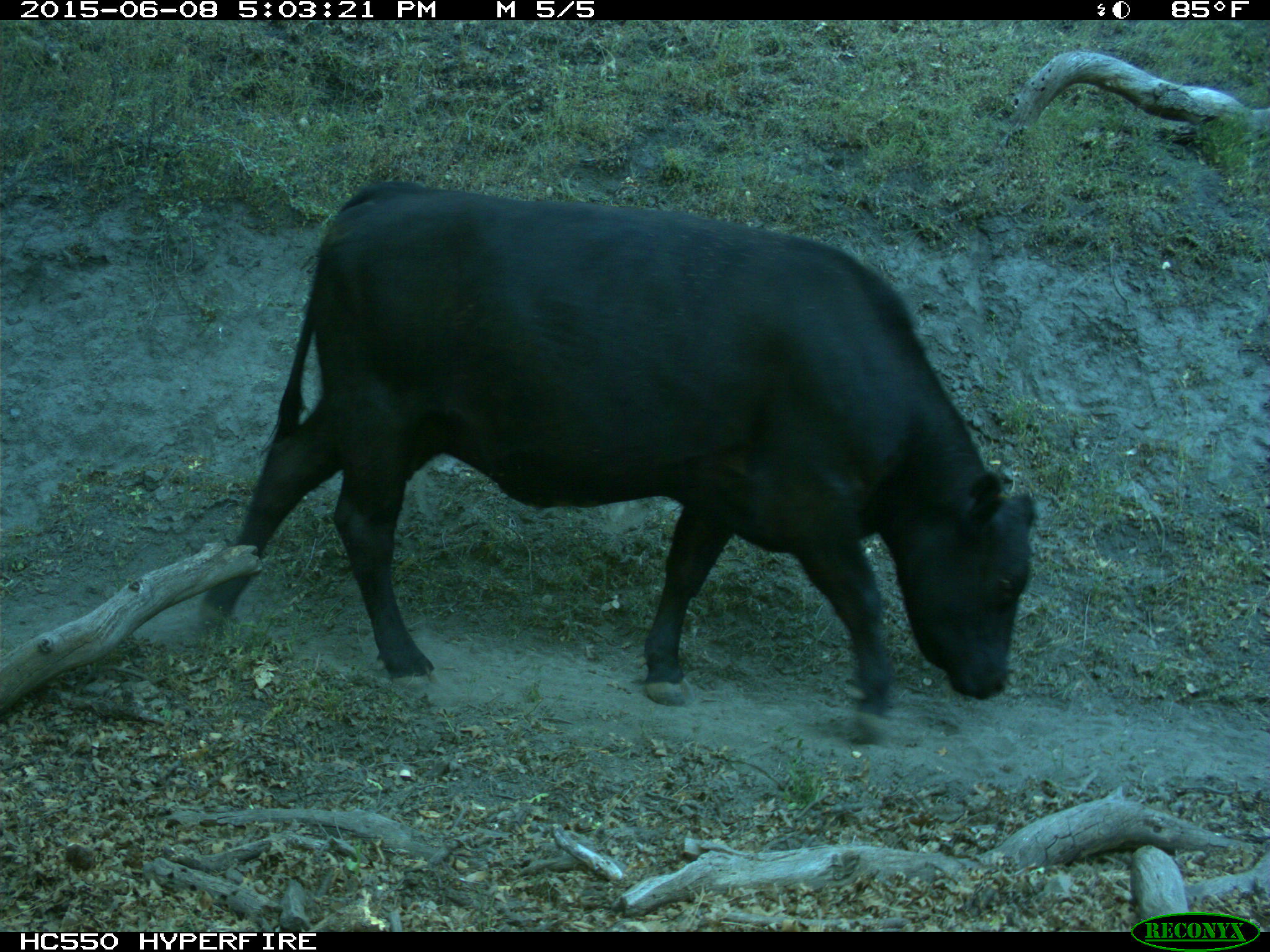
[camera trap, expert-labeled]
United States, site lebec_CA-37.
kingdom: Animalia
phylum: Chordata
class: Mammalia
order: Artiodactyla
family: Bovidae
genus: Bos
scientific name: Bos taurus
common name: domestic cow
Bos taurus (domestic cow).